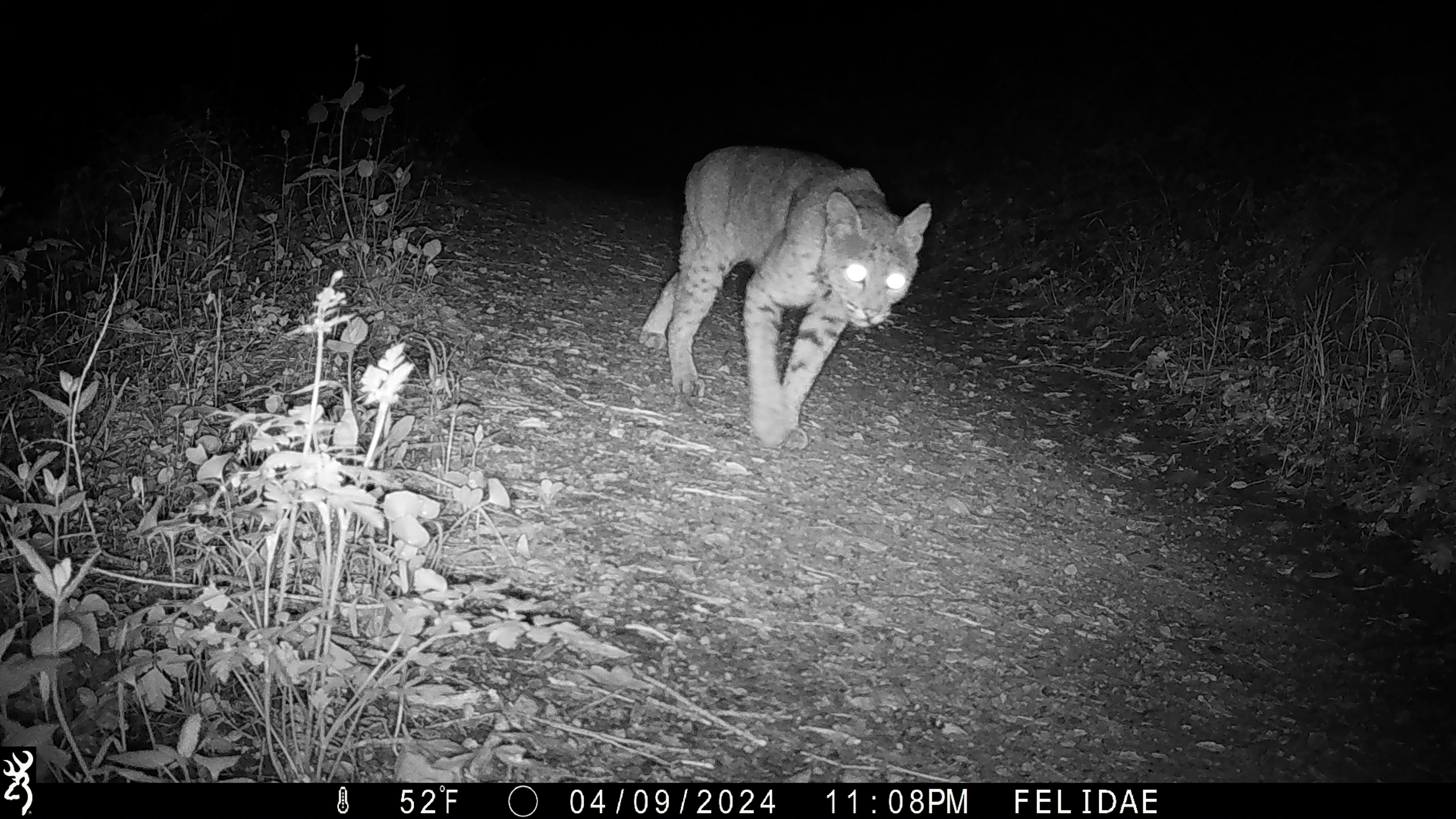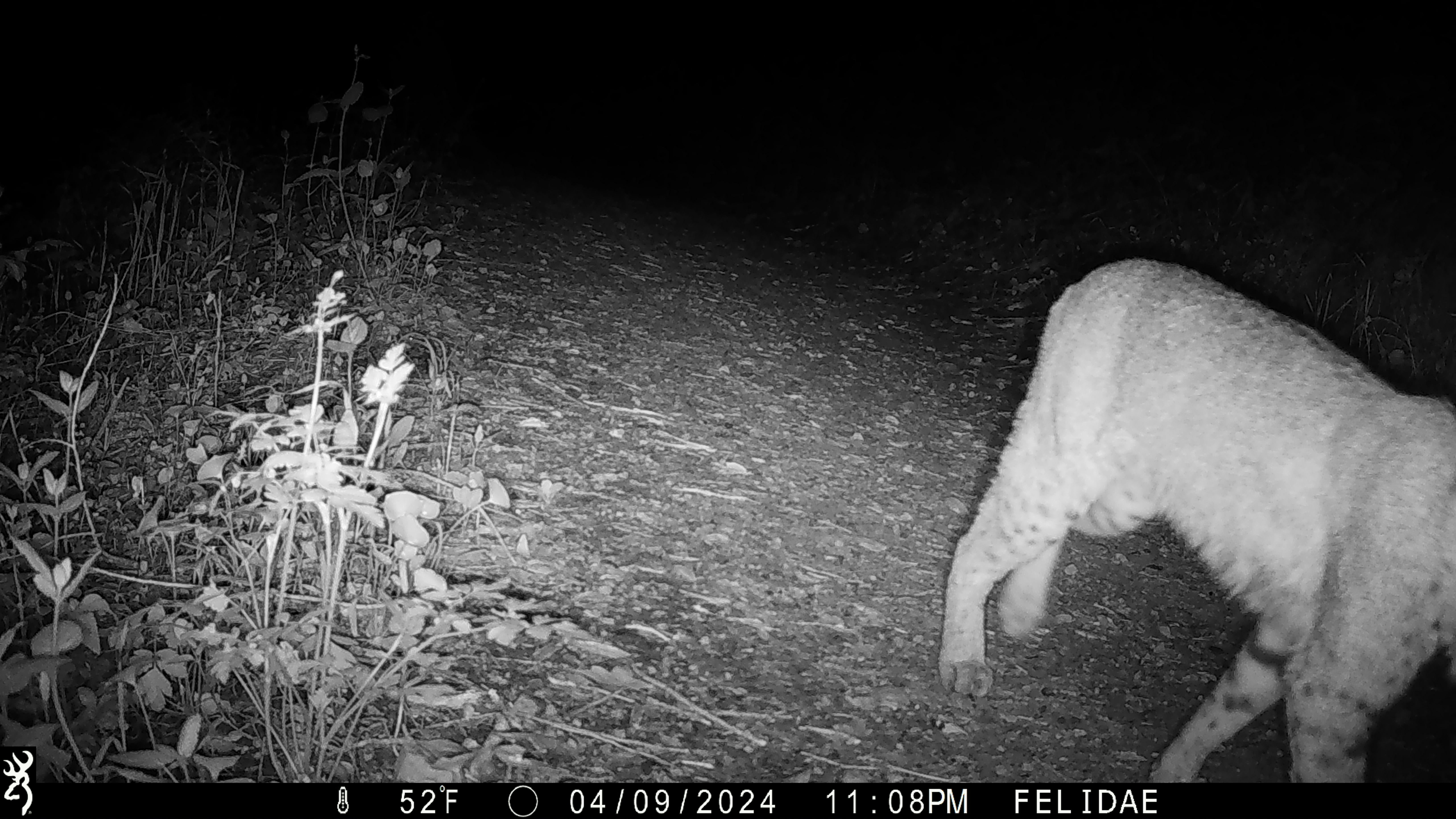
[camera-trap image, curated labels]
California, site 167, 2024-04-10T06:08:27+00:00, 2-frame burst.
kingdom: Animalia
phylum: Chordata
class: Mammalia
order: Carnivora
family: Felidae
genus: Lynx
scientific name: Lynx rufus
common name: bobcat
Bobcat (Lynx rufus).